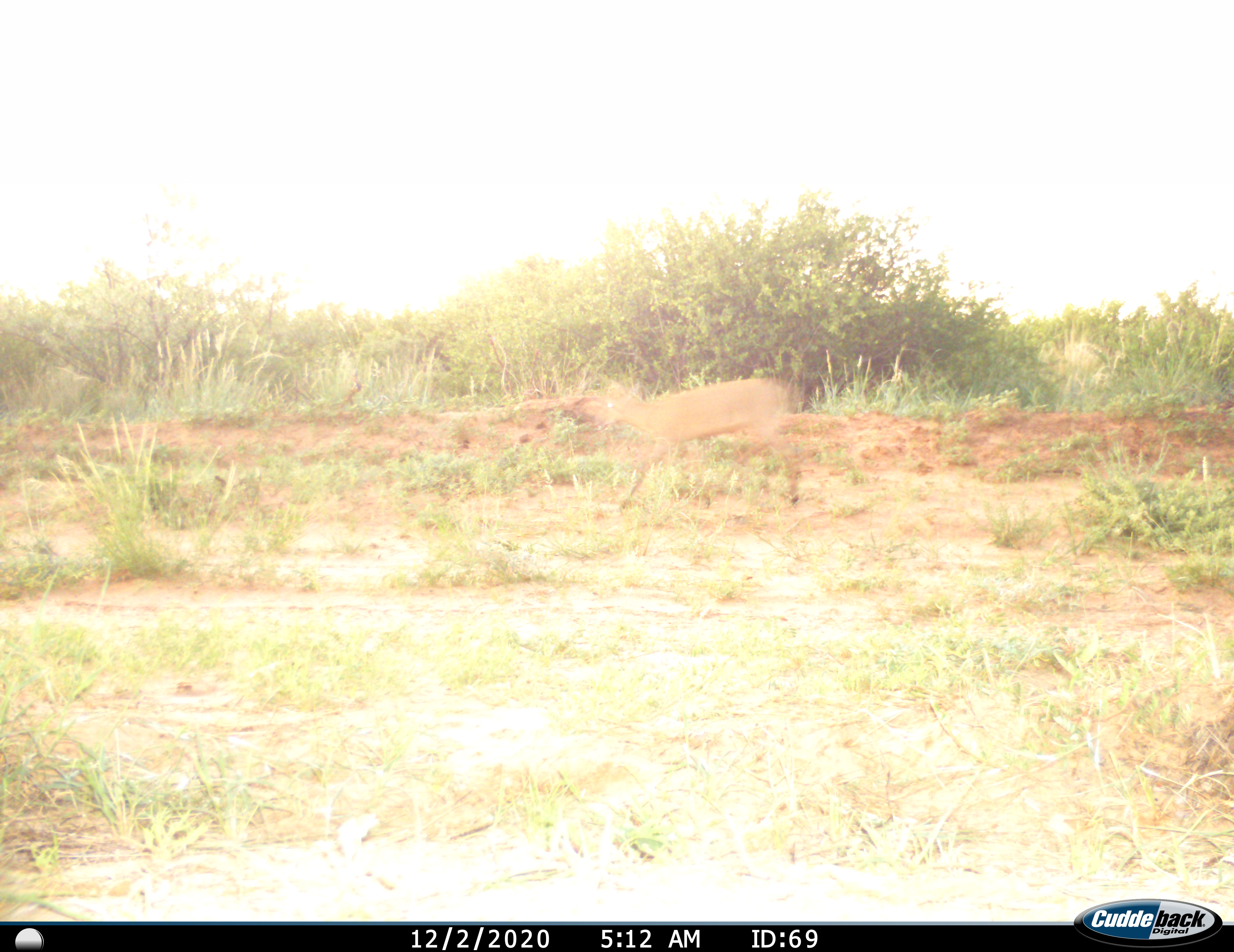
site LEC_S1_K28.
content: unidentified animal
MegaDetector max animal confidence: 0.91